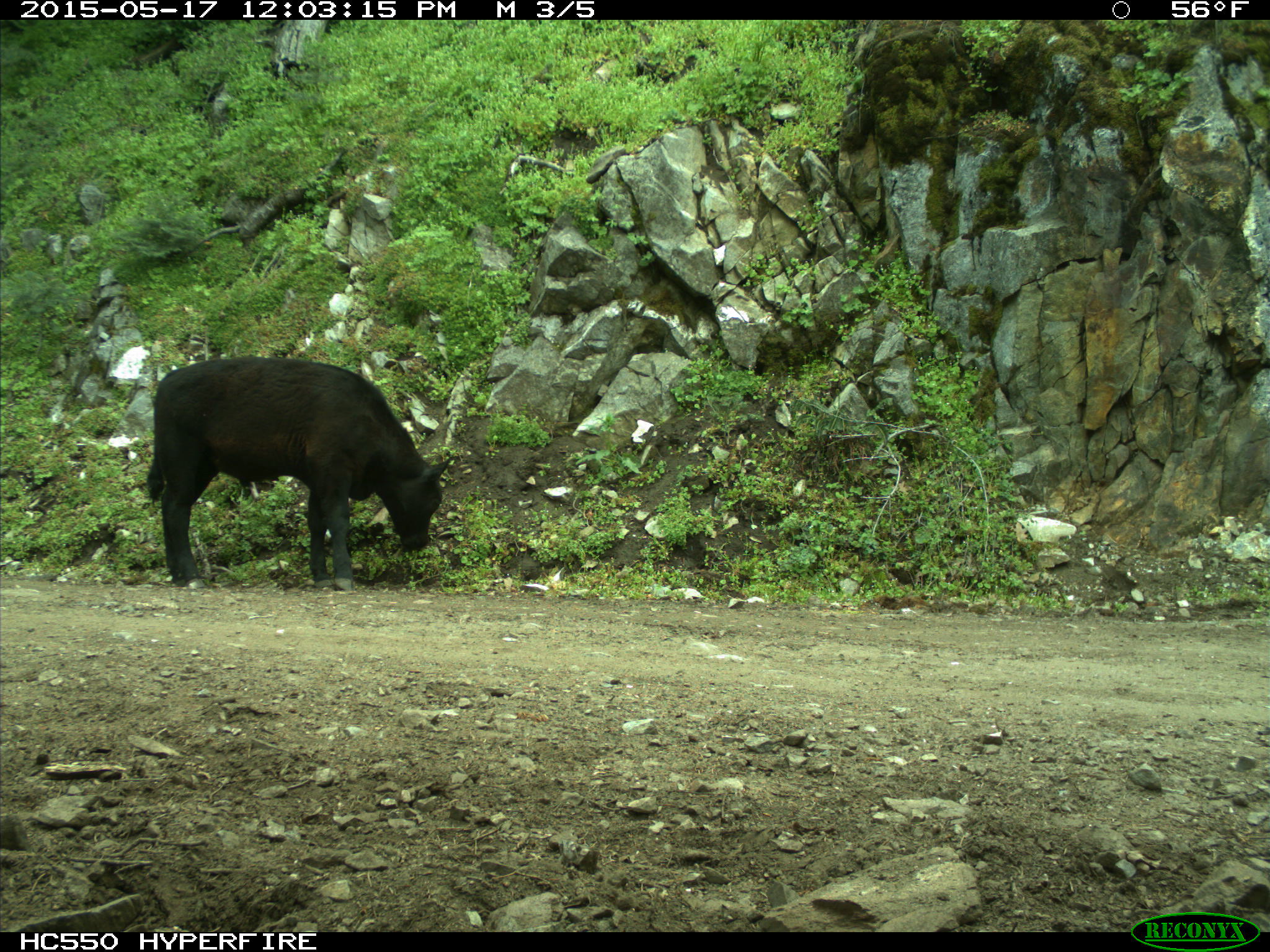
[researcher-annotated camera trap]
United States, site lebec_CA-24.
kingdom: Animalia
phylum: Chordata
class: Mammalia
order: Artiodactyla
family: Bovidae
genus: Bos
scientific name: Bos taurus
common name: domestic cow